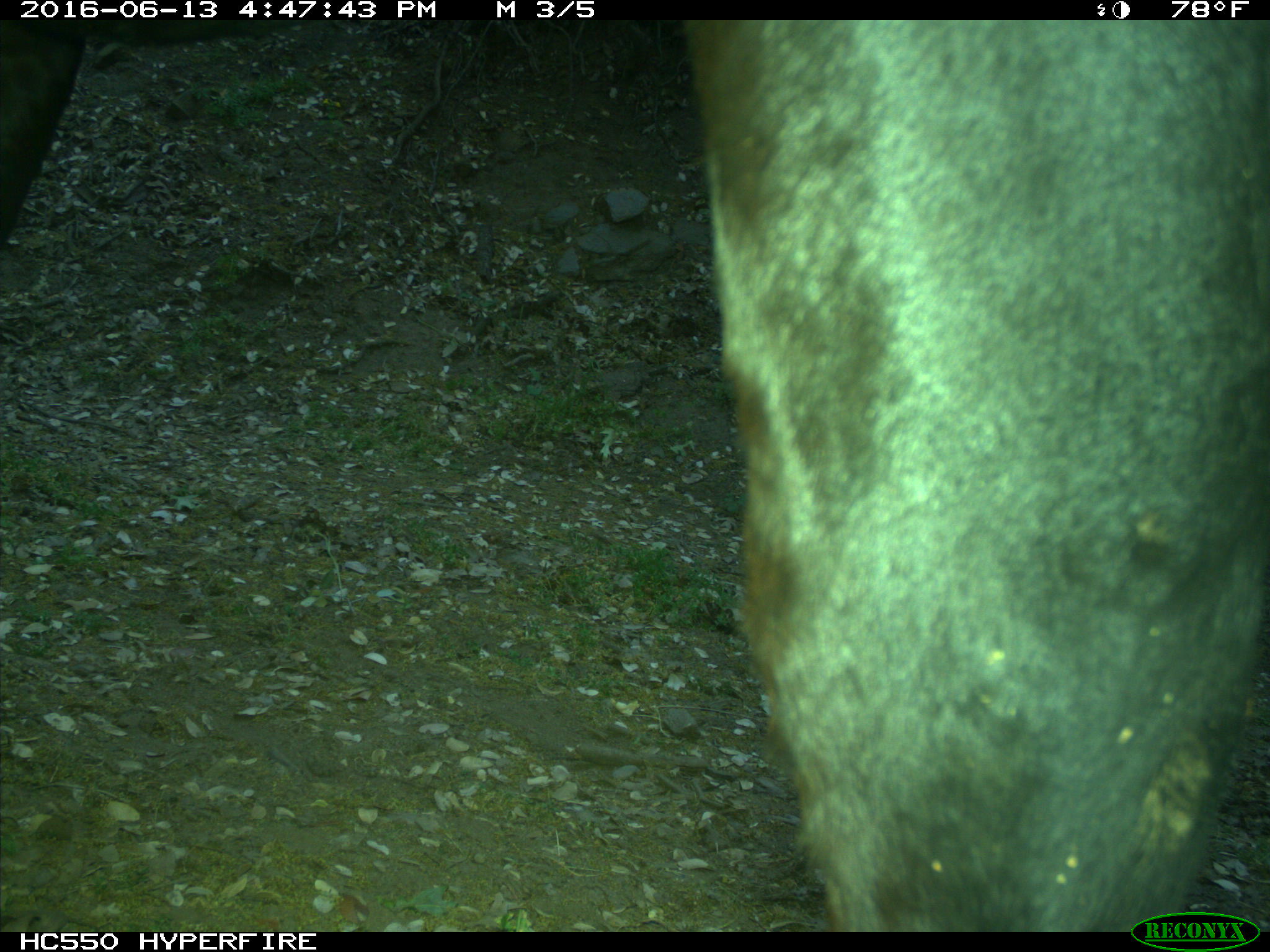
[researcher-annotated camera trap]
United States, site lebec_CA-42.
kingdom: Animalia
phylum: Chordata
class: Mammalia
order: Artiodactyla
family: Bovidae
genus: Bos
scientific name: Bos taurus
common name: domestic cow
Bos taurus (domestic cow).